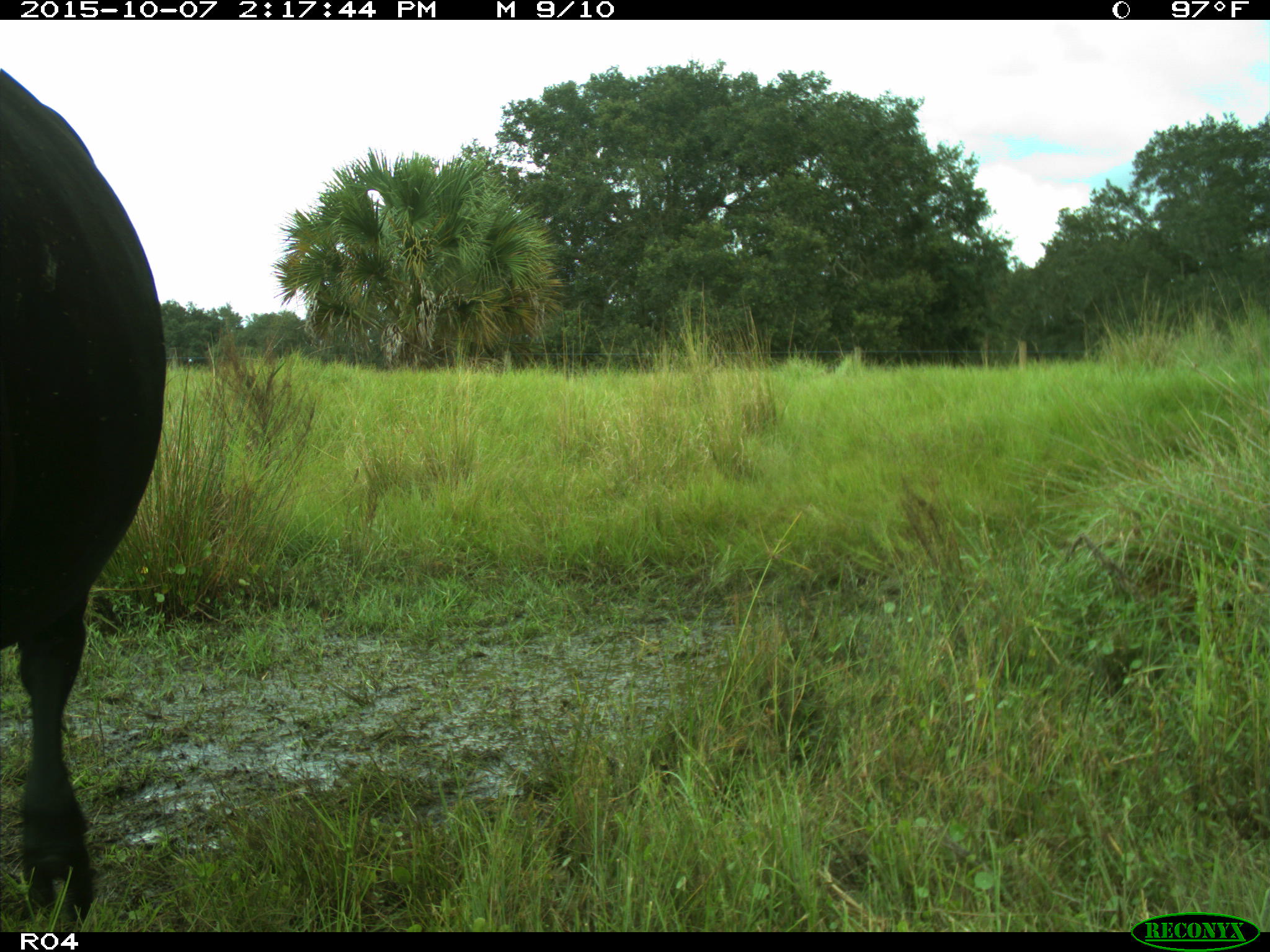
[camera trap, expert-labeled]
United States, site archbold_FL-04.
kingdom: Animalia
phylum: Chordata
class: Mammalia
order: Artiodactyla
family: Bovidae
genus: Bos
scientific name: Bos taurus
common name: domestic cow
Bos taurus (domestic cow).